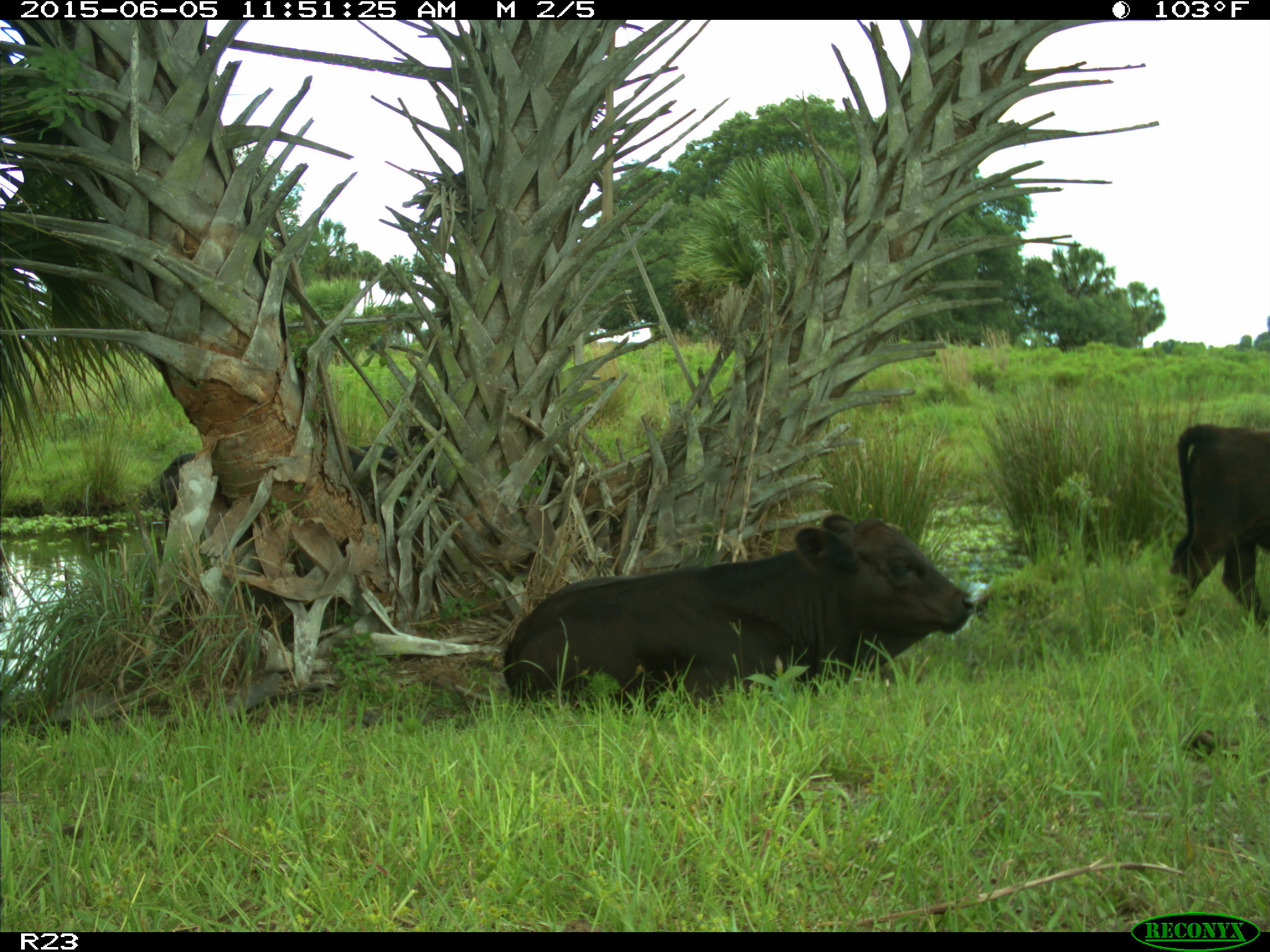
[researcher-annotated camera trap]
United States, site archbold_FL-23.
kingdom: Animalia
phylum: Chordata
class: Mammalia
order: Artiodactyla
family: Bovidae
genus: Bos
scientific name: Bos taurus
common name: domestic cow